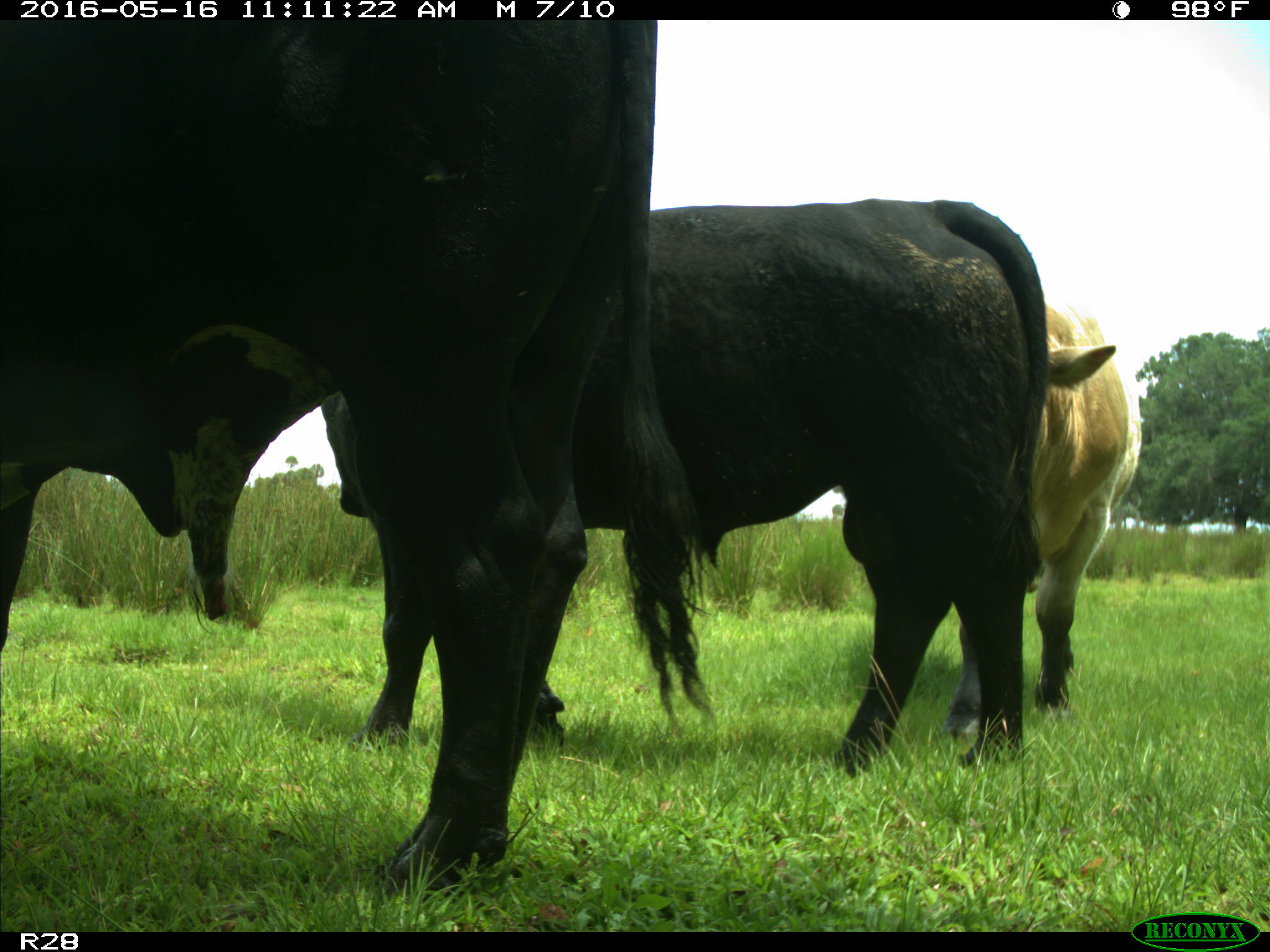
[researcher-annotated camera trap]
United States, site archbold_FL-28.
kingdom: Animalia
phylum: Chordata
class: Mammalia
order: Artiodactyla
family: Bovidae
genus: Bos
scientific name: Bos taurus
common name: domestic cow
Bos taurus (domestic cow).